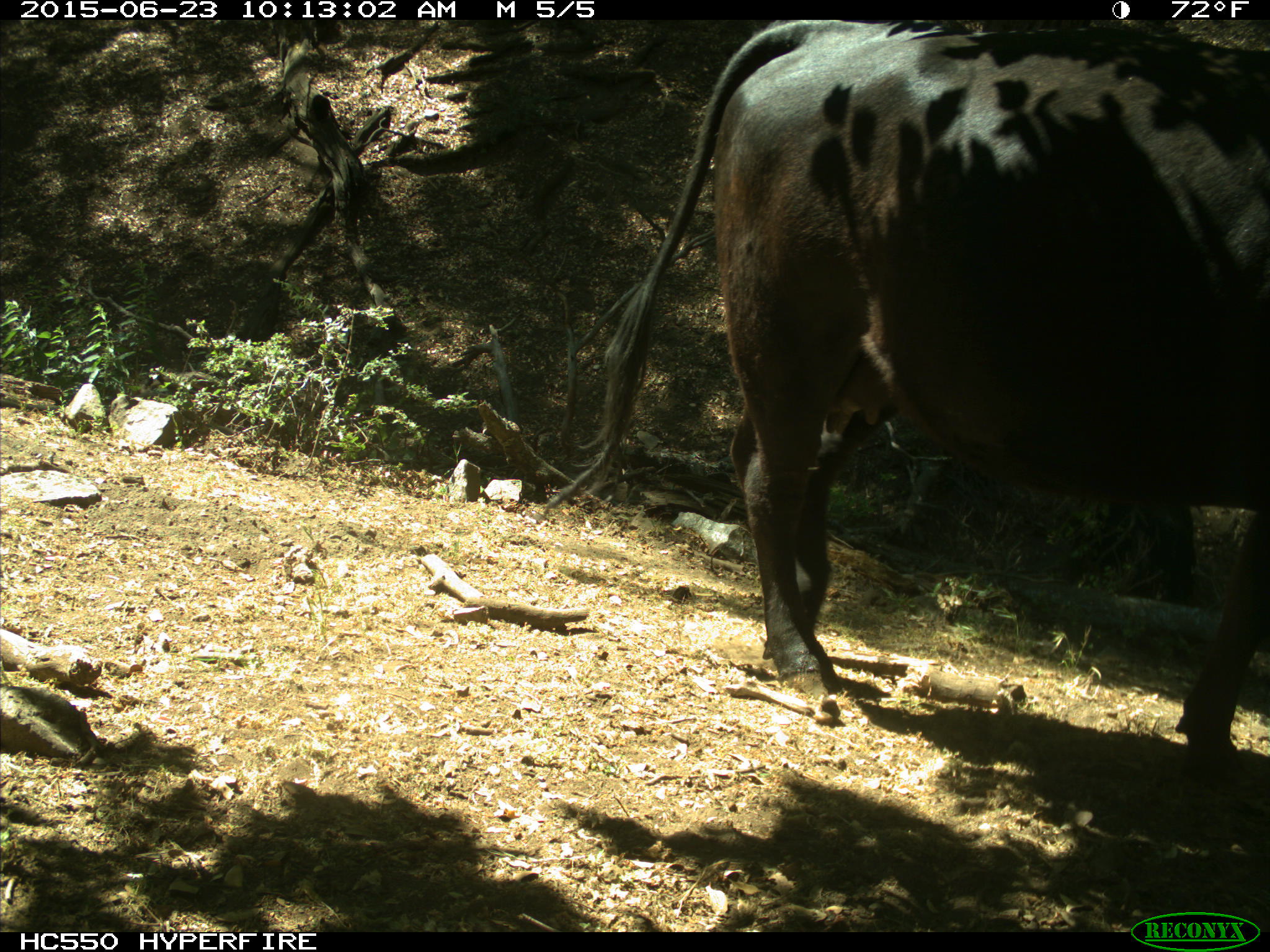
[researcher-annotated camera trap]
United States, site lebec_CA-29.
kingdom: Animalia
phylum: Chordata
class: Mammalia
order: Artiodactyla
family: Bovidae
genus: Bos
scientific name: Bos taurus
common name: domestic cow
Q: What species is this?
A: Bos taurus (domestic cow).